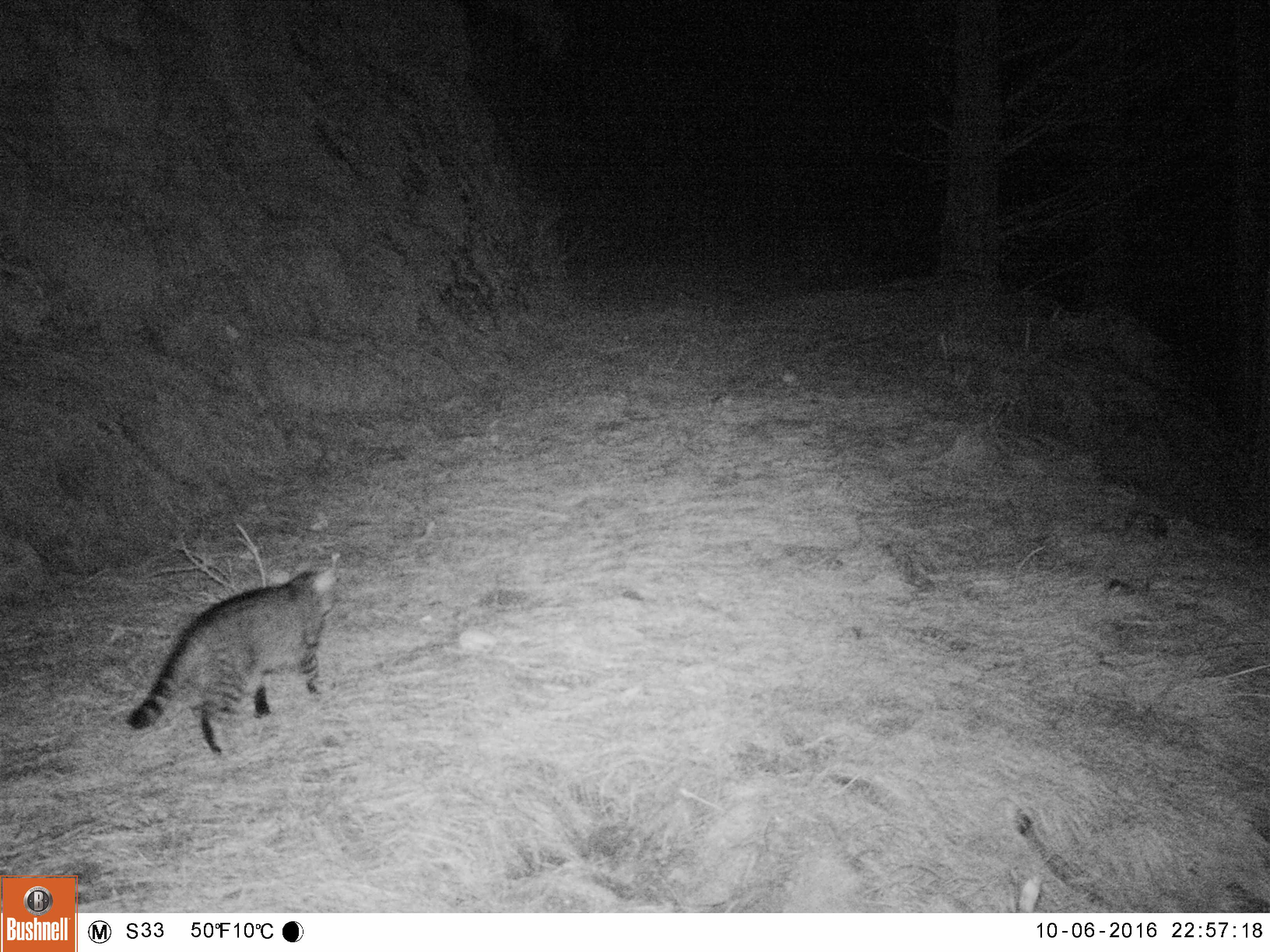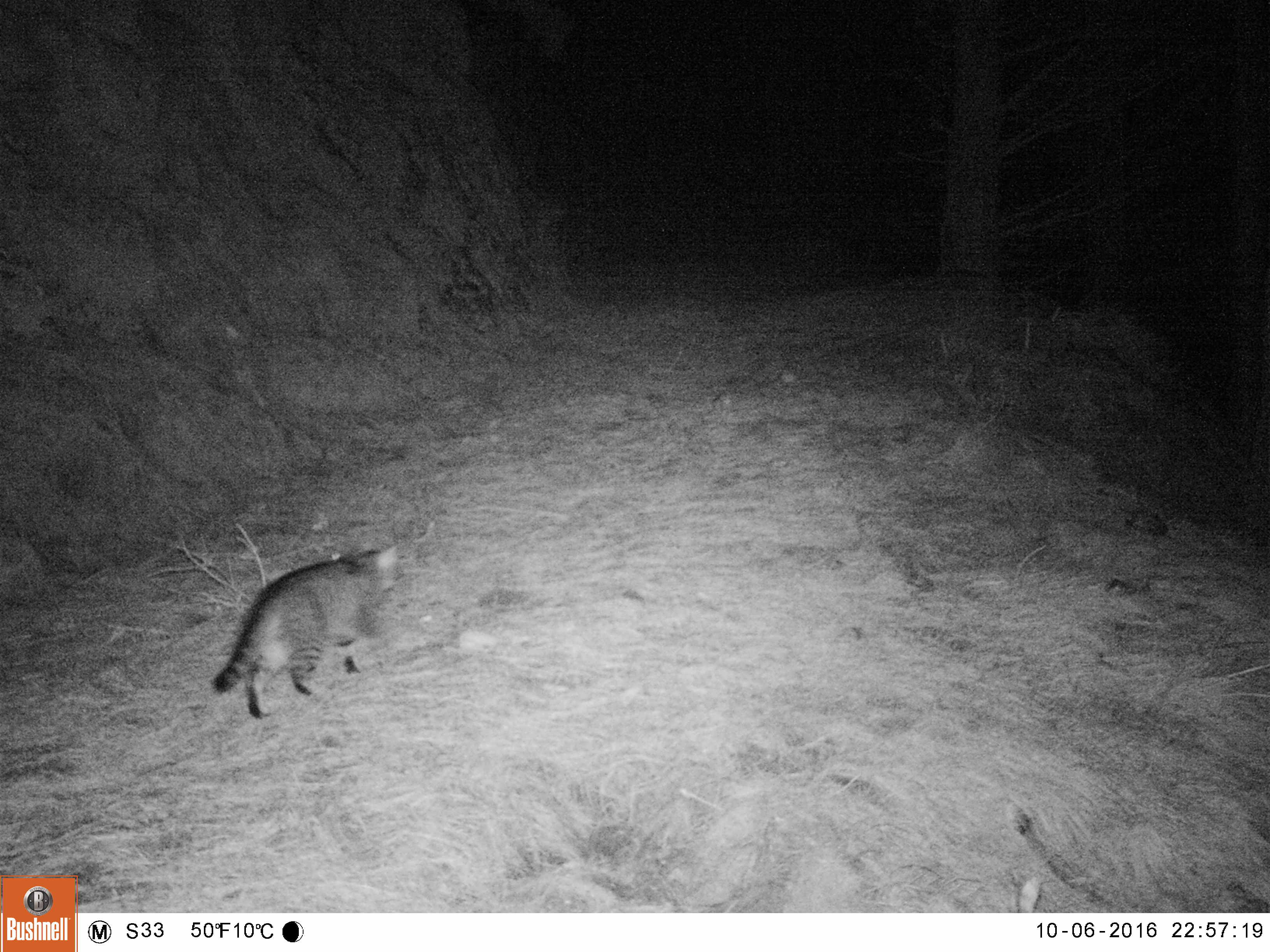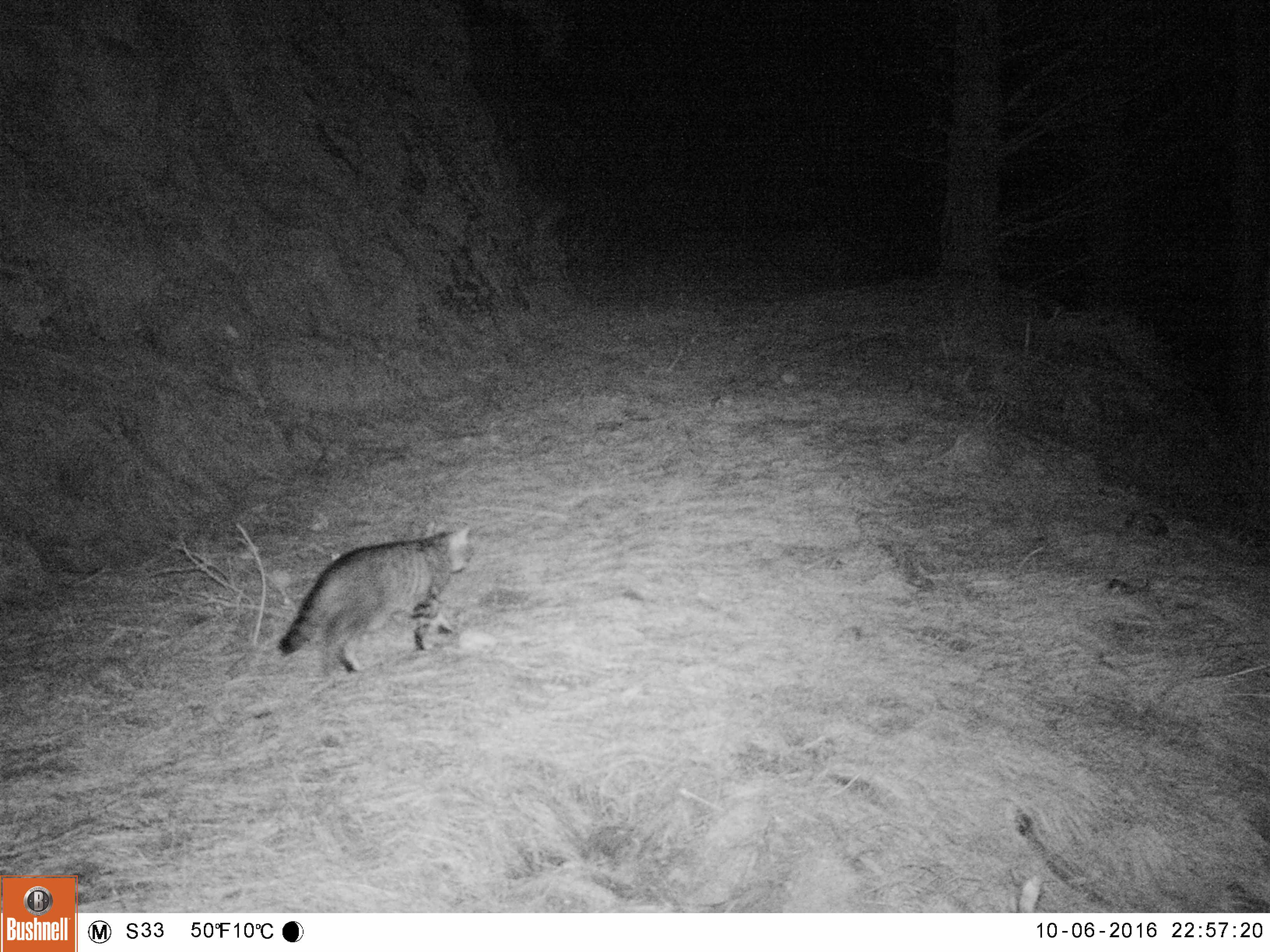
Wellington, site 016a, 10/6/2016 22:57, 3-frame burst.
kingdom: Animalia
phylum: Chordata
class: Mammalia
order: Carnivora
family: Felidae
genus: Felis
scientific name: Felis catus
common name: cat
Cat (Felis catus).